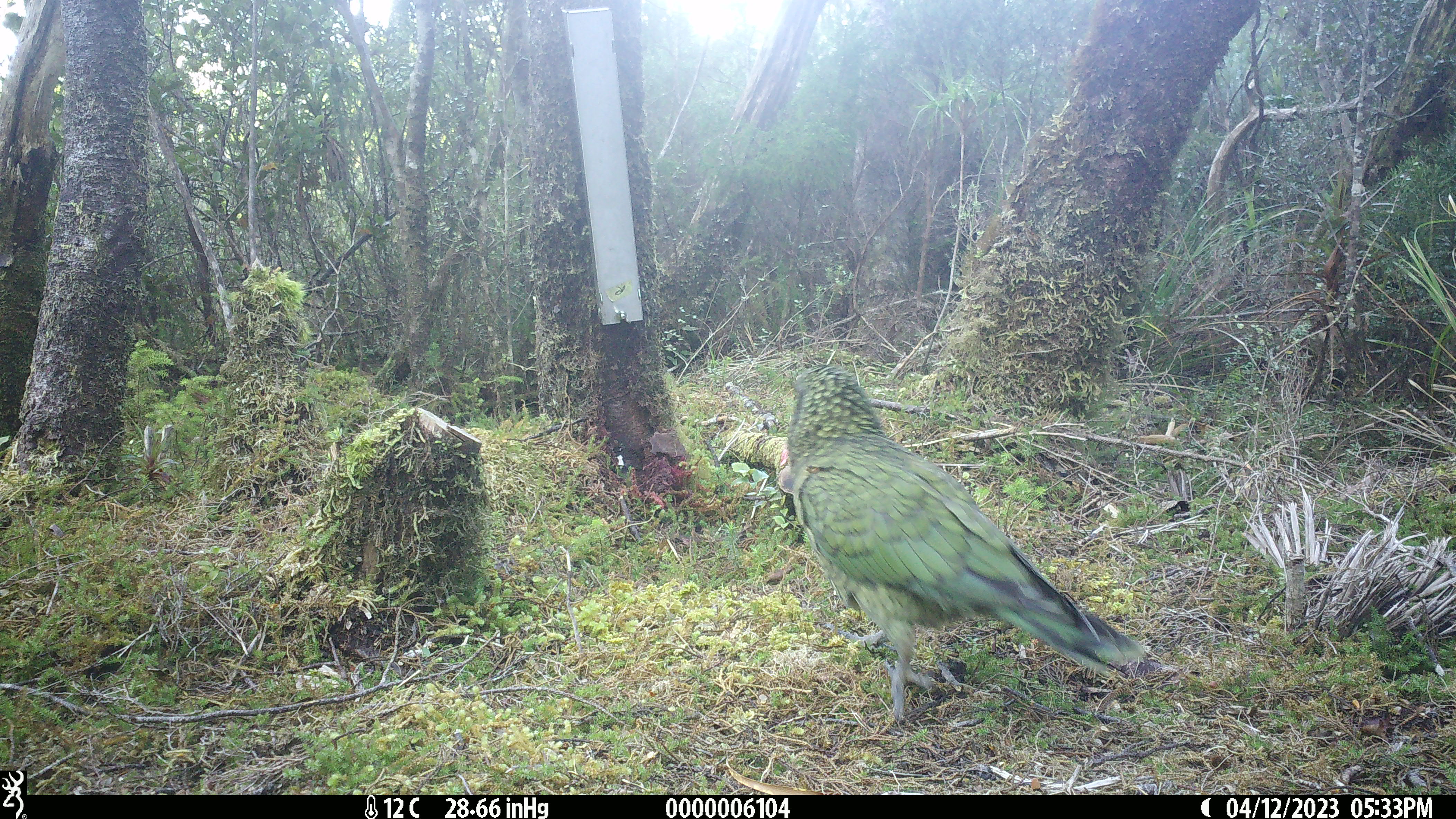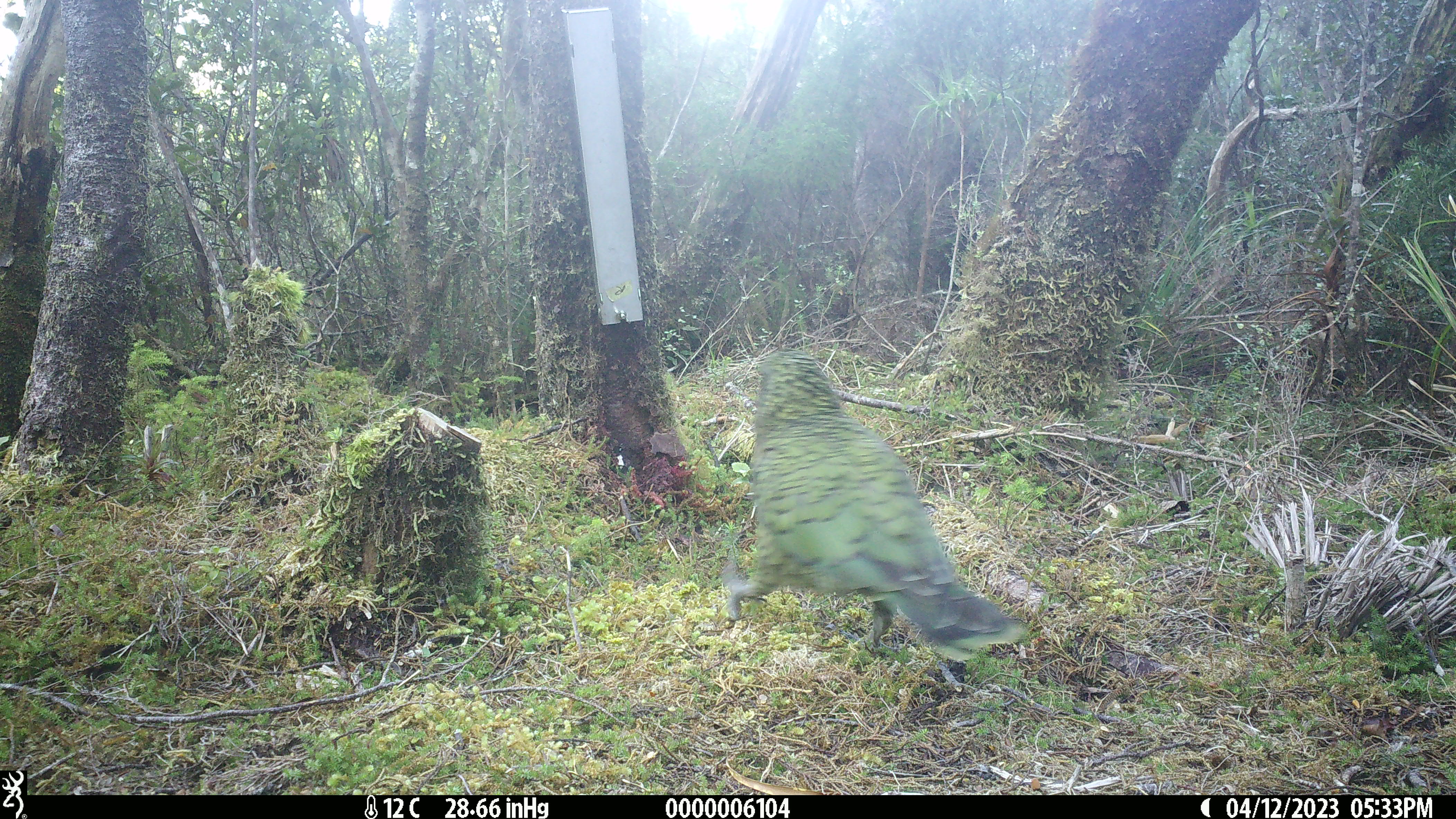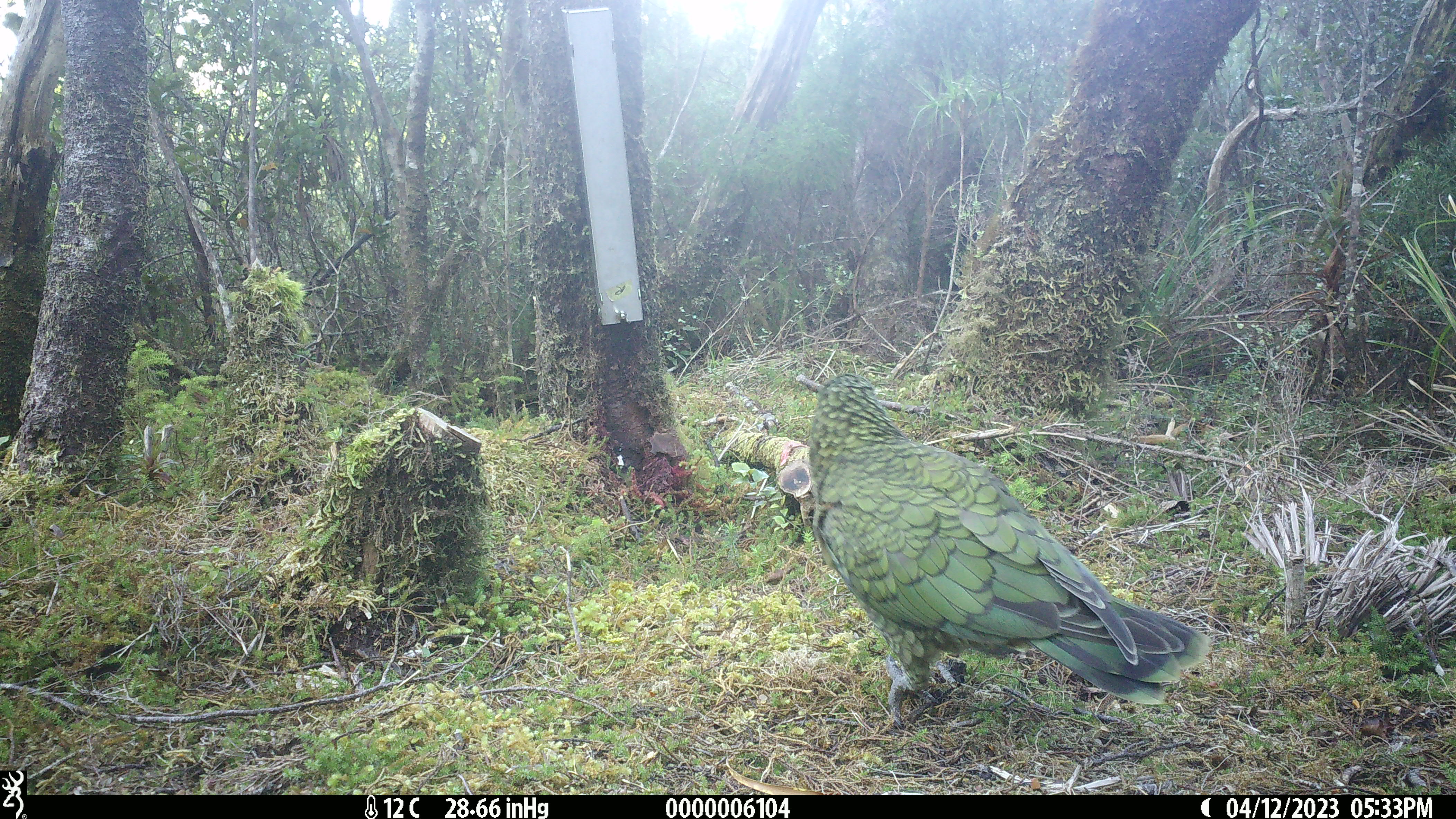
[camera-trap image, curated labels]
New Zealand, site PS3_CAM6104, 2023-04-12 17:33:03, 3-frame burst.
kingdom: Animalia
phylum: Chordata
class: Aves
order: Psittaciformes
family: Strigopidae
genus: Nestor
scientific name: Nestor notabilis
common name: kea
Kea (Nestor notabilis).